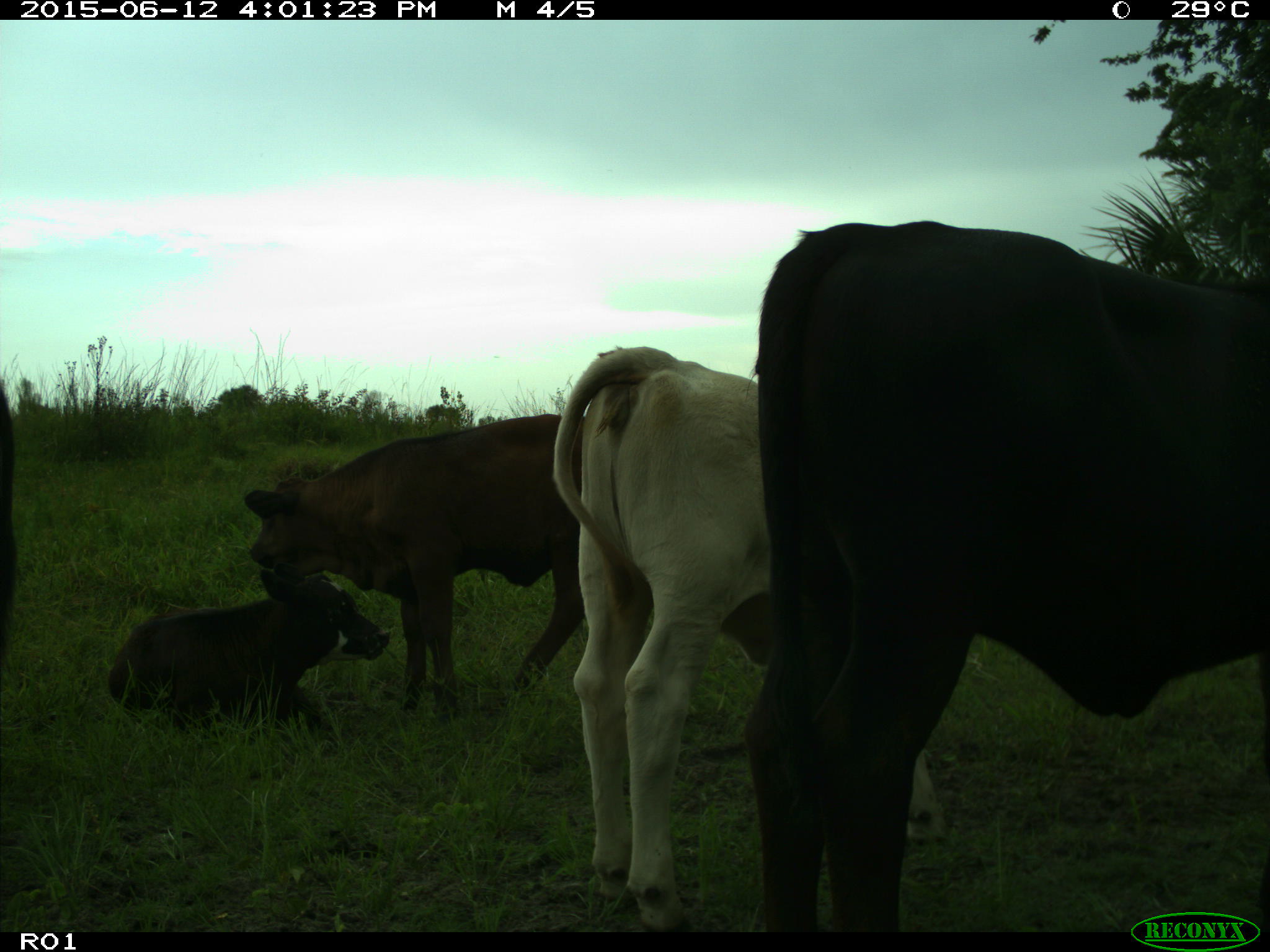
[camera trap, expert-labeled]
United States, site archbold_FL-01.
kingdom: Animalia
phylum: Chordata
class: Mammalia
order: Artiodactyla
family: Bovidae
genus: Bos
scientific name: Bos taurus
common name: domestic cow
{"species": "Bos taurus (domestic cow)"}